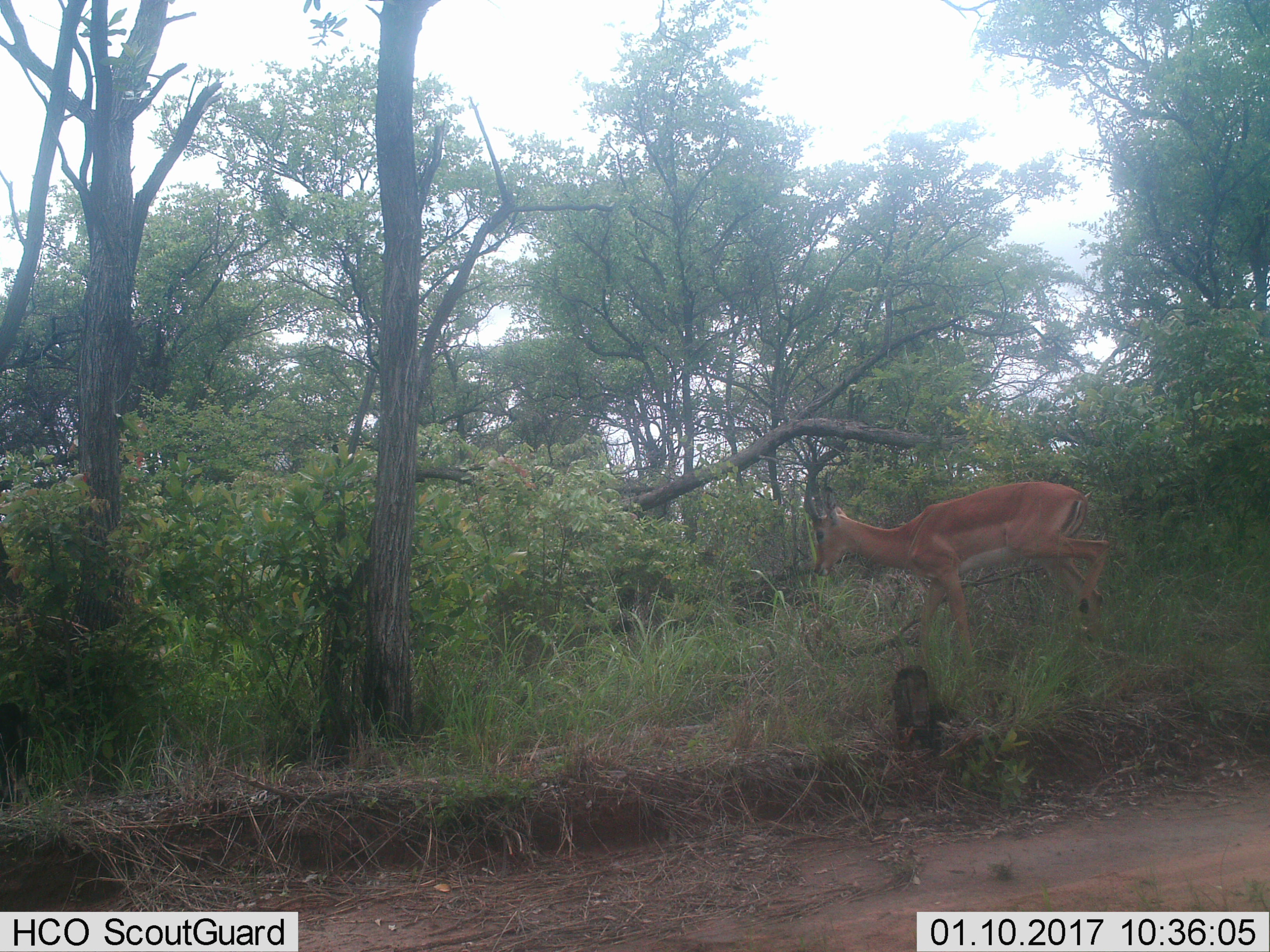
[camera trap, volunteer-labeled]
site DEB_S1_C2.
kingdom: Animalia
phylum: Chordata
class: Mammalia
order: Artiodactyla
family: Bovidae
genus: Aepyceros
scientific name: Aepyceros melampus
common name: impala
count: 1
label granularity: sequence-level